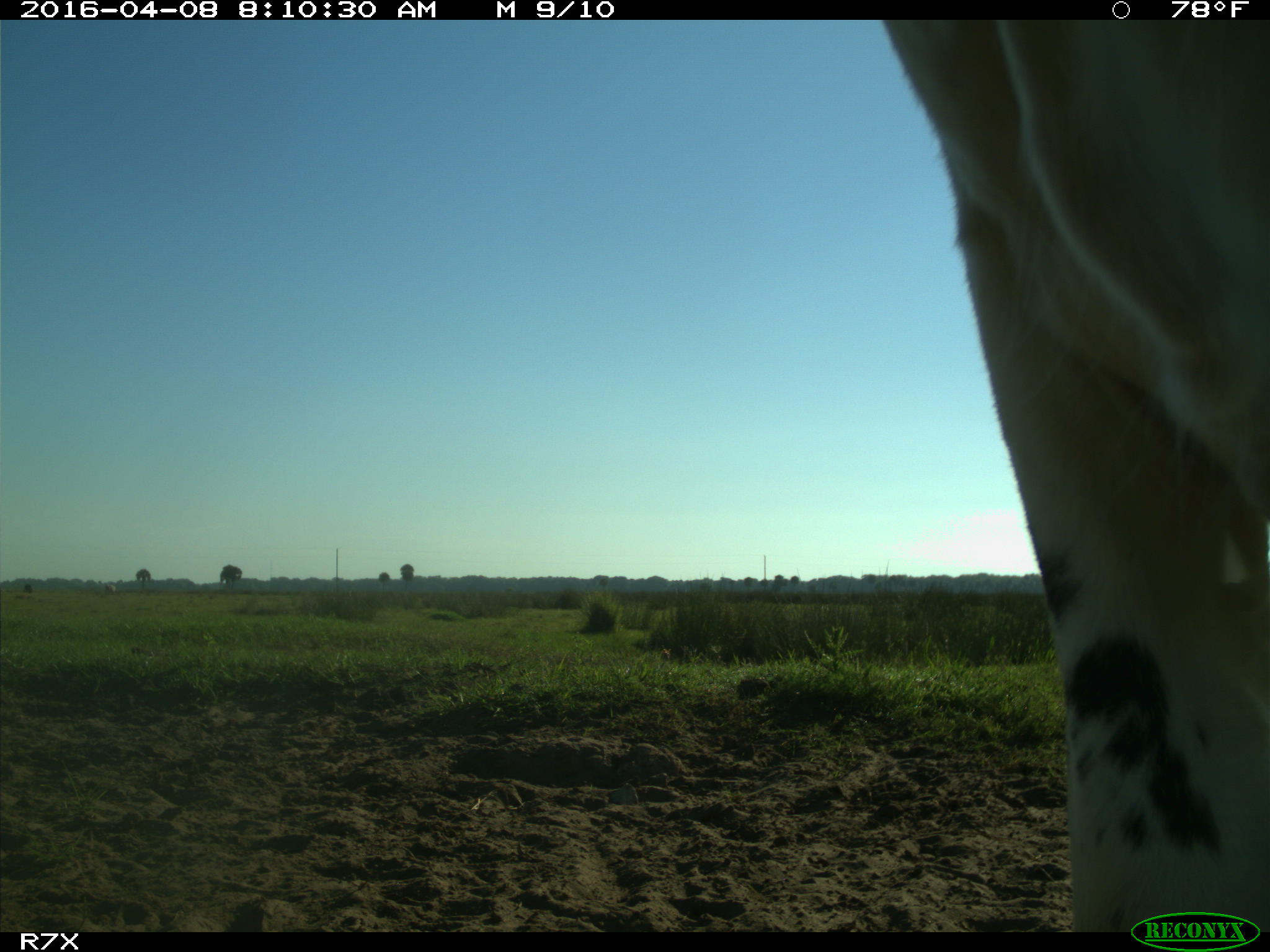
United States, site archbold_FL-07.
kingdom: Animalia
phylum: Chordata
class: Mammalia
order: Artiodactyla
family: Bovidae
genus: Bos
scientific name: Bos taurus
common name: domestic cow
Bos taurus (domestic cow).